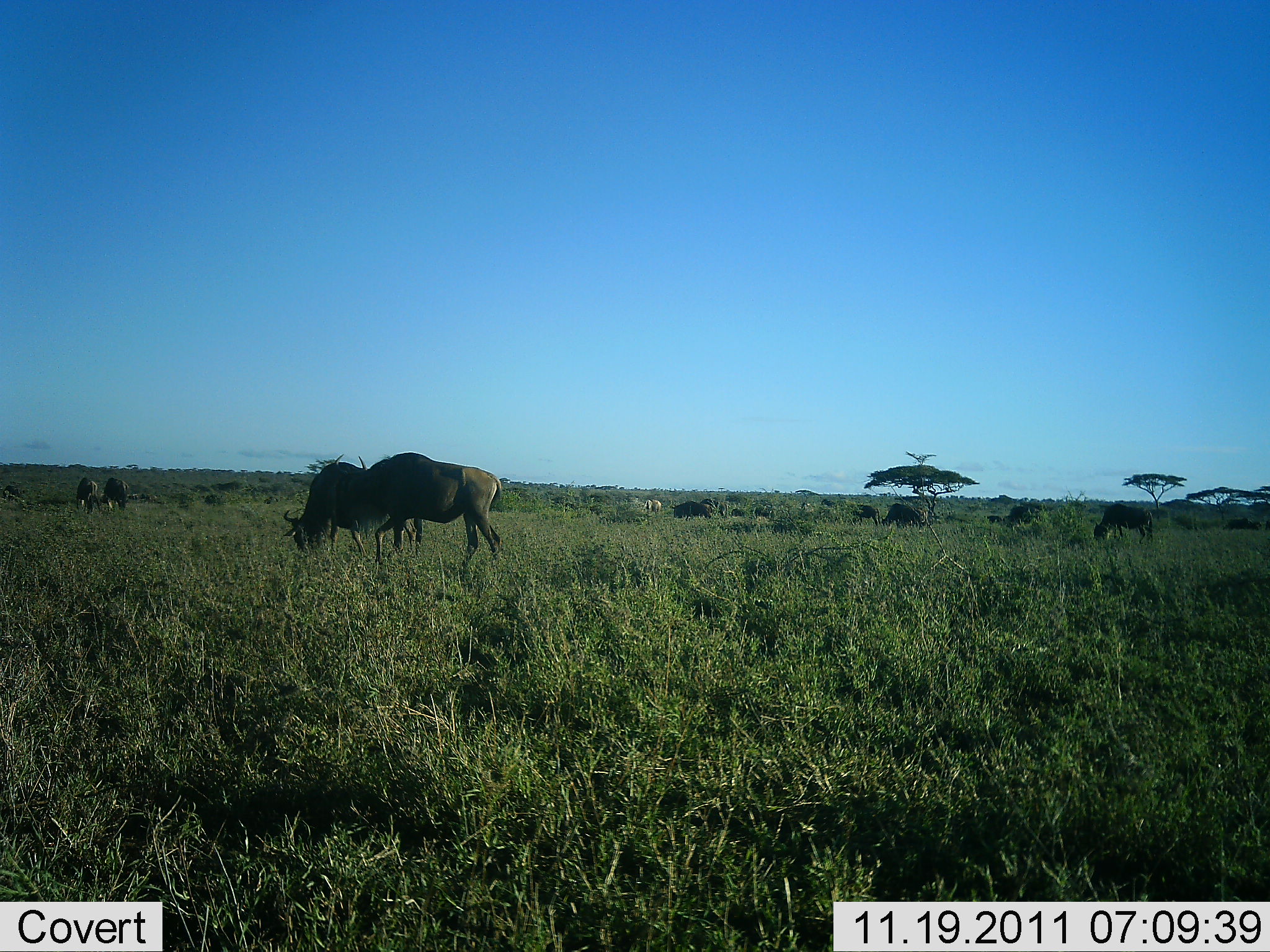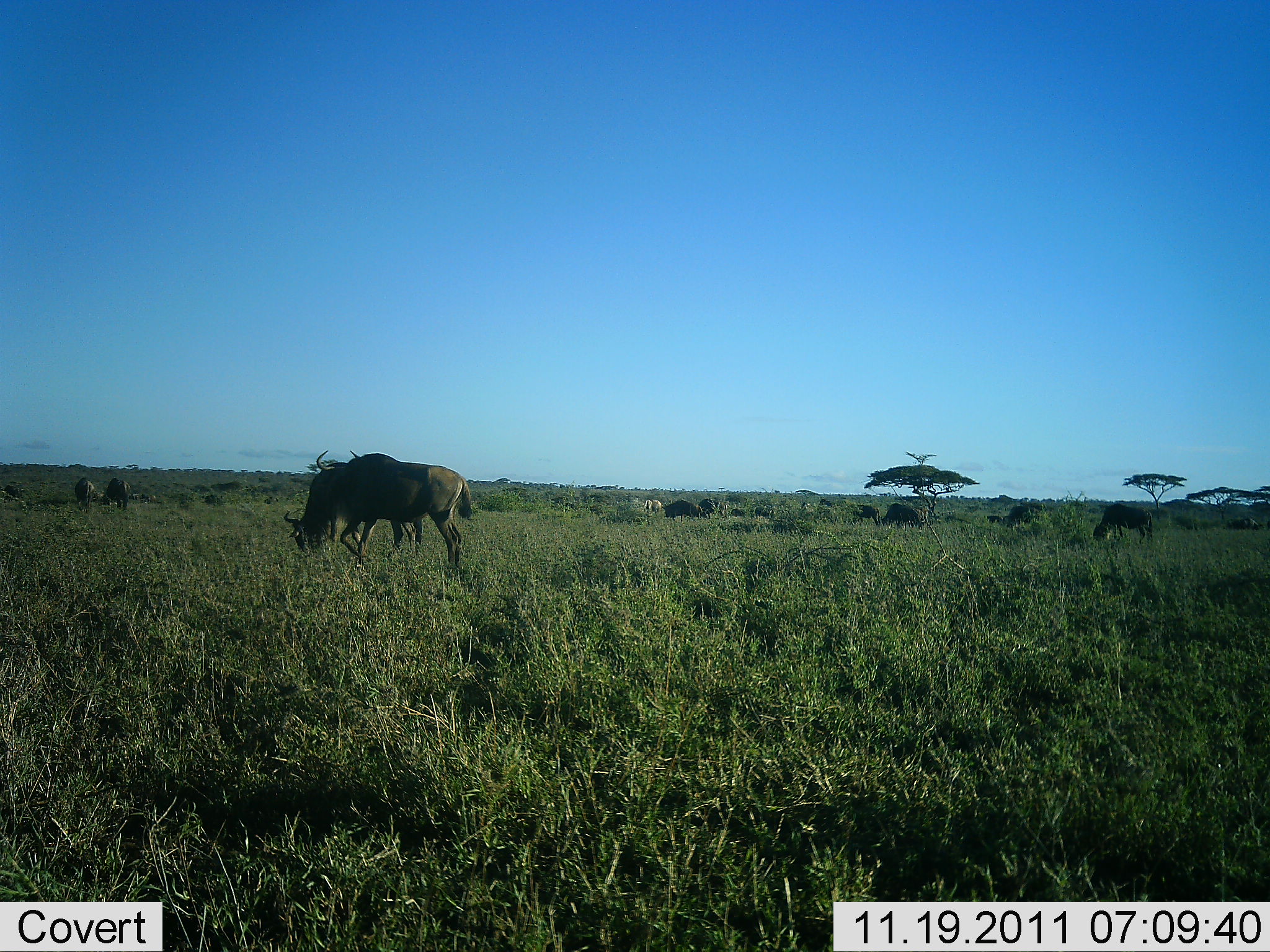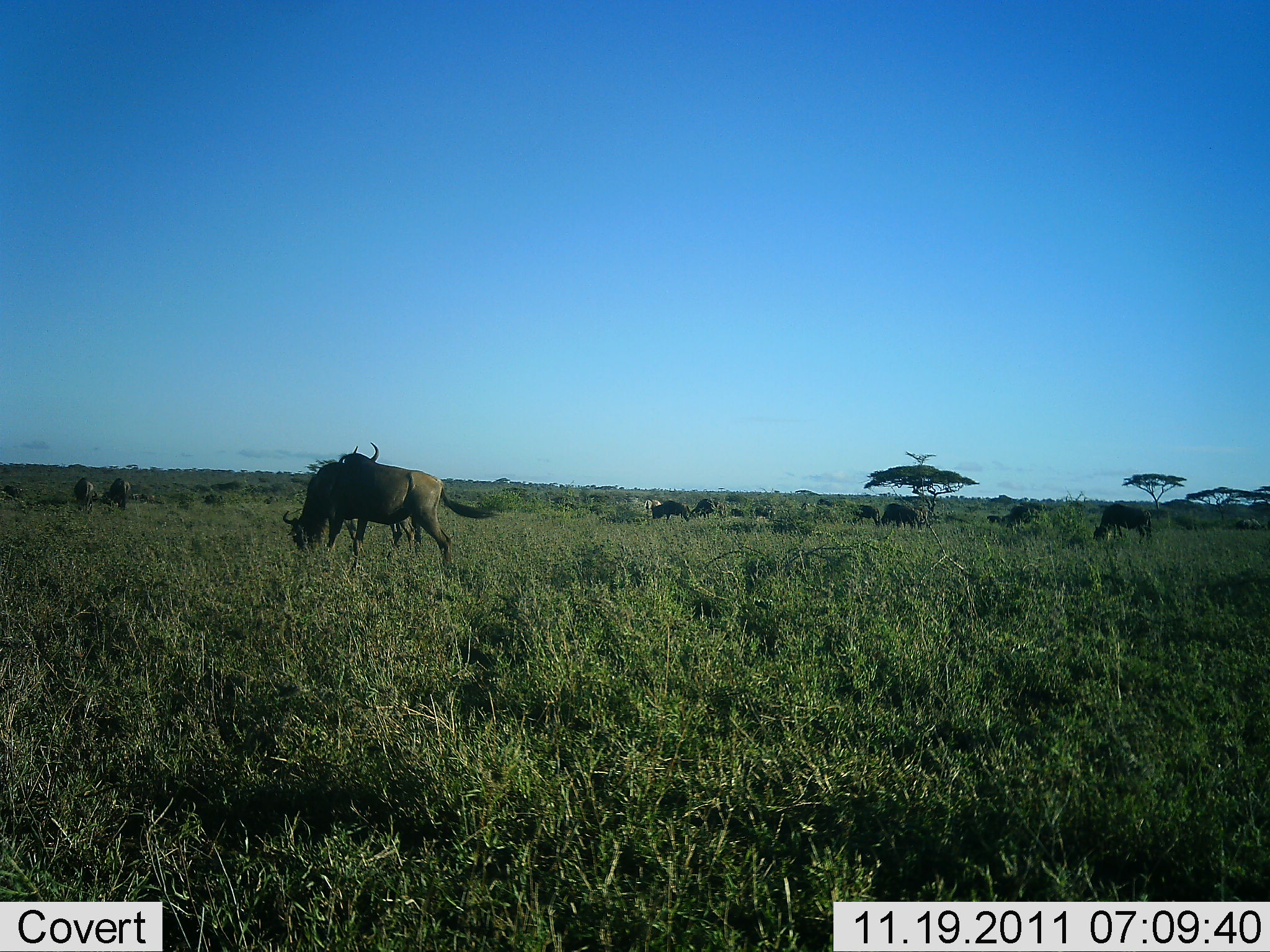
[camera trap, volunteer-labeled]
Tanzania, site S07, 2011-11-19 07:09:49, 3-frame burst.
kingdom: Animalia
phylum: Chordata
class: Mammalia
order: Artiodactyla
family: Bovidae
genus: Connochaetes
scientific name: Connochaetes taurinus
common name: blue wildebeest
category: wildebeest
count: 11-50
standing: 23%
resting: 0%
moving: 23%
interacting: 0%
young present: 0%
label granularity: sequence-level